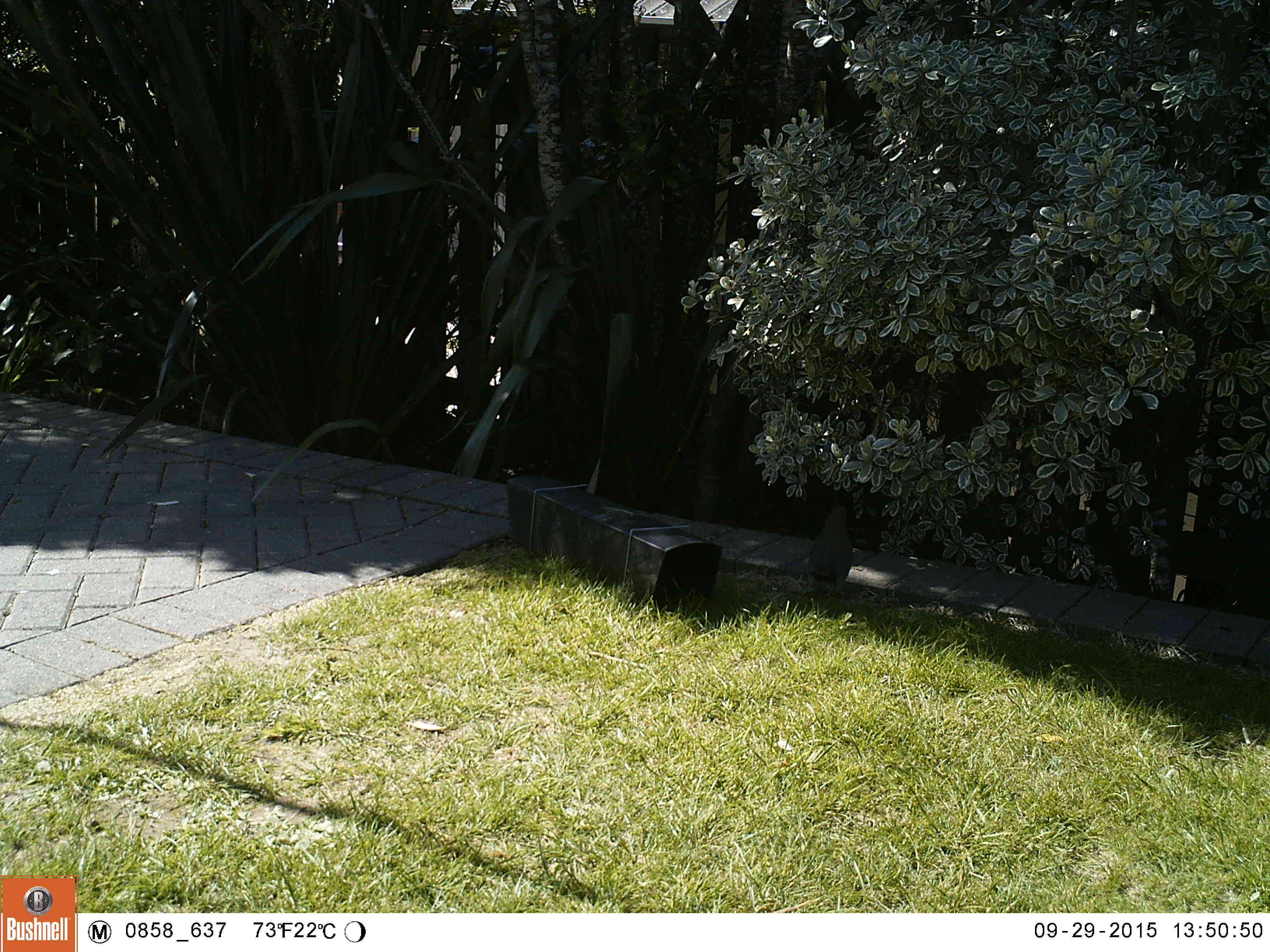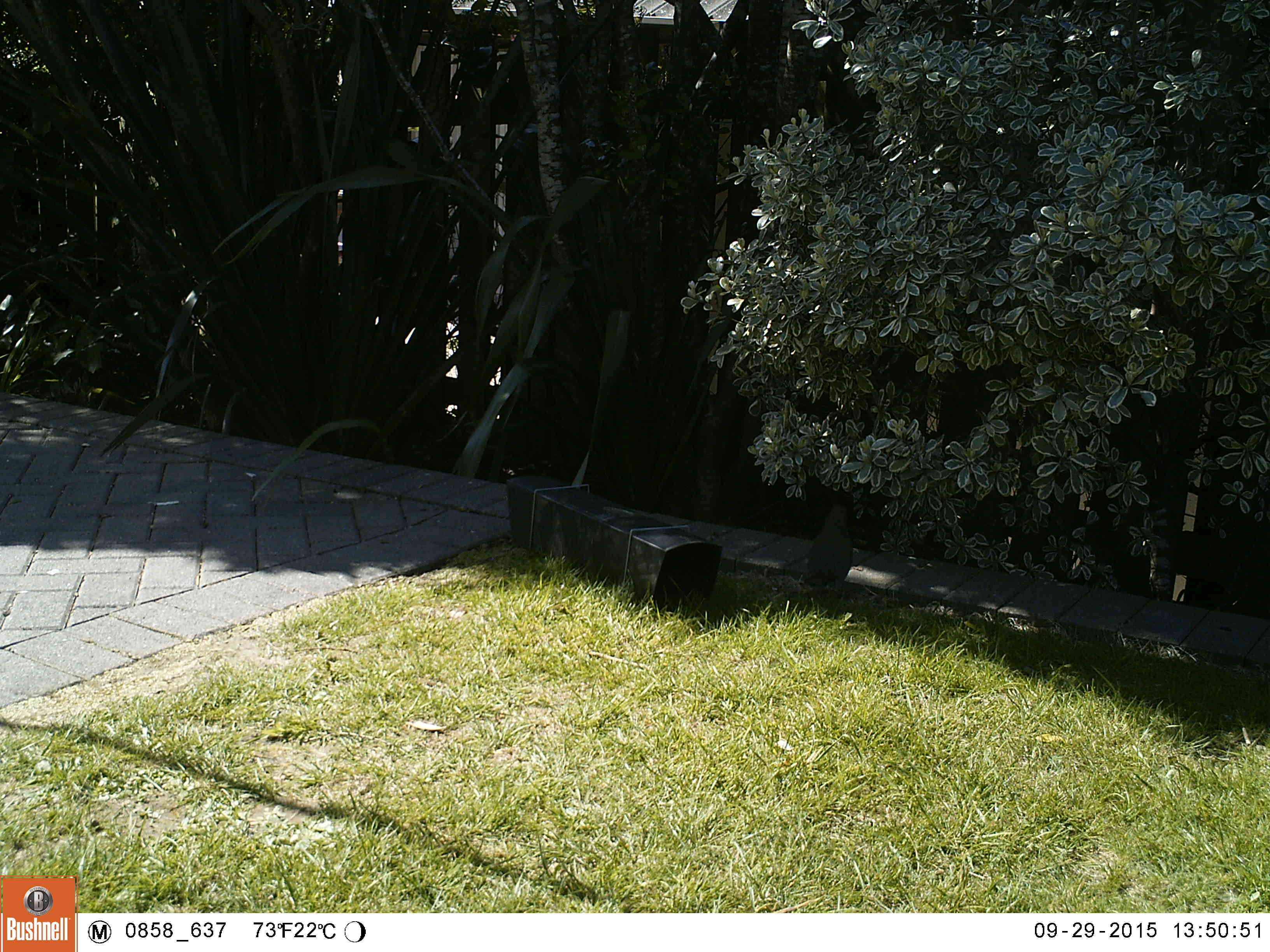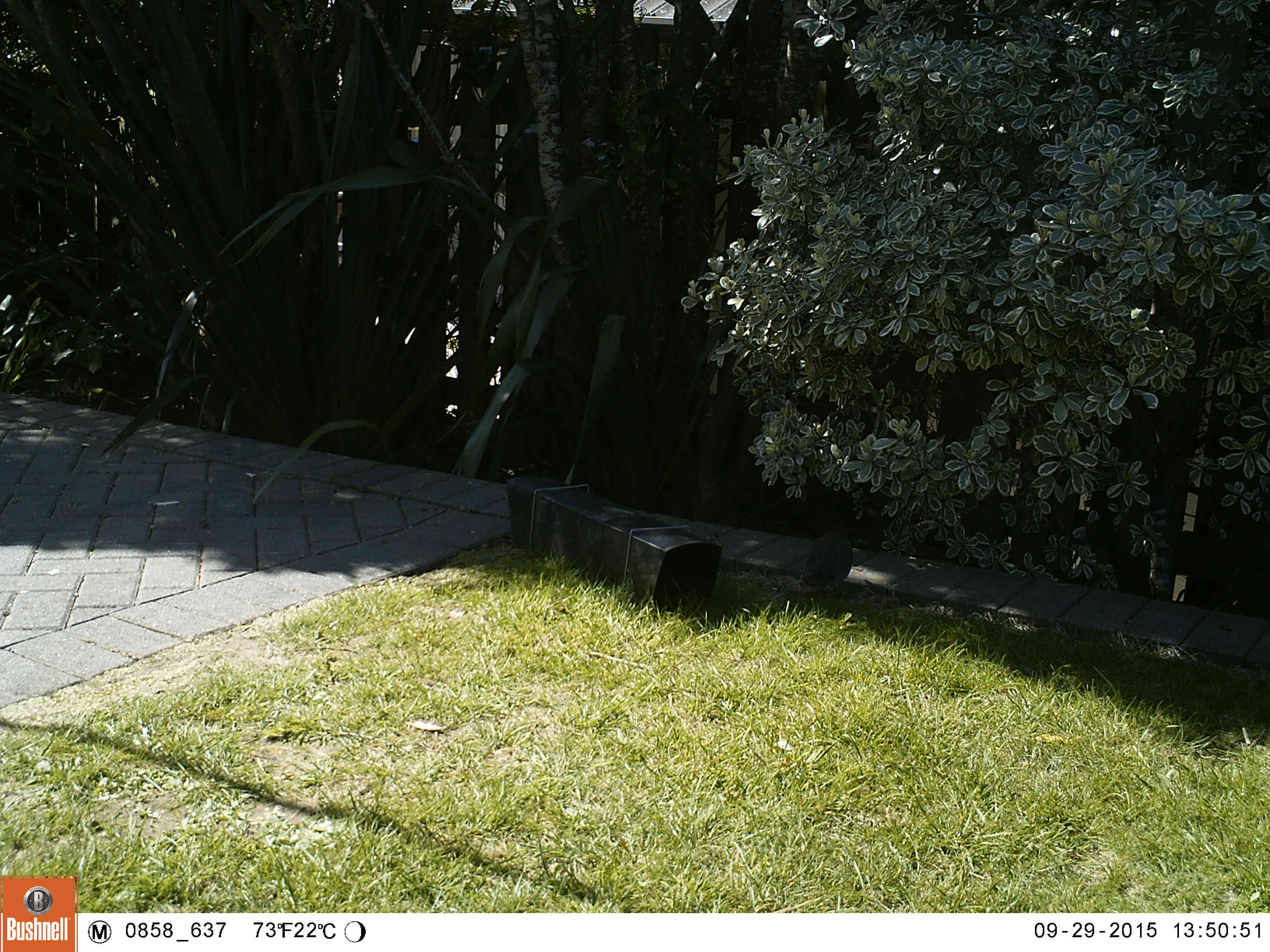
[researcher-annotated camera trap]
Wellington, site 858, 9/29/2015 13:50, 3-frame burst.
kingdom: Animalia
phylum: Chordata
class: Aves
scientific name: Aves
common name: bird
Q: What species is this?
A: Bird (Aves).